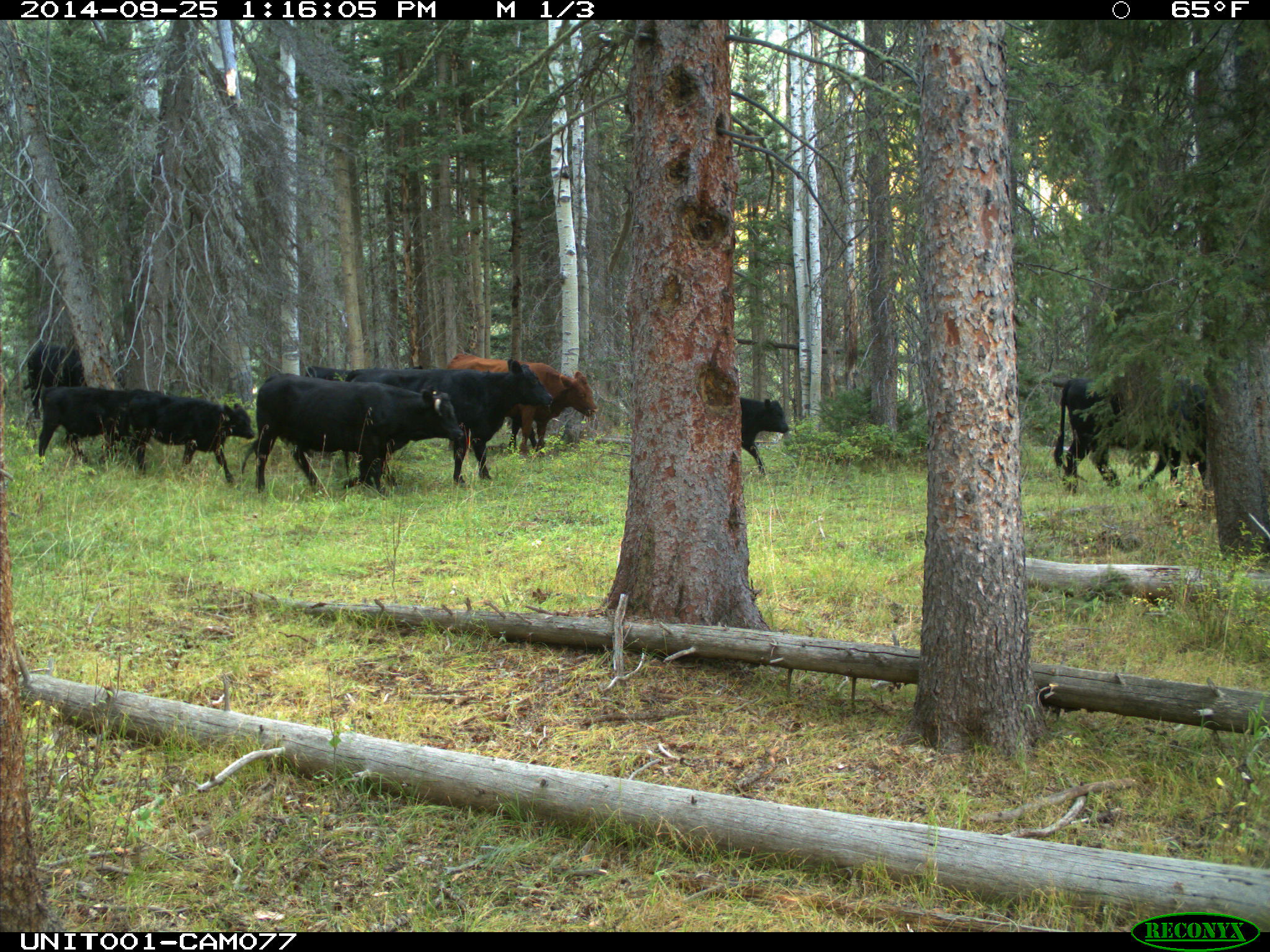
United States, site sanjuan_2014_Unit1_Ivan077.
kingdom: Animalia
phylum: Chordata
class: Mammalia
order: Artiodactyla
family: Bovidae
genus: Bos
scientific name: Bos taurus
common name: domestic cow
Bos taurus (domestic cow).